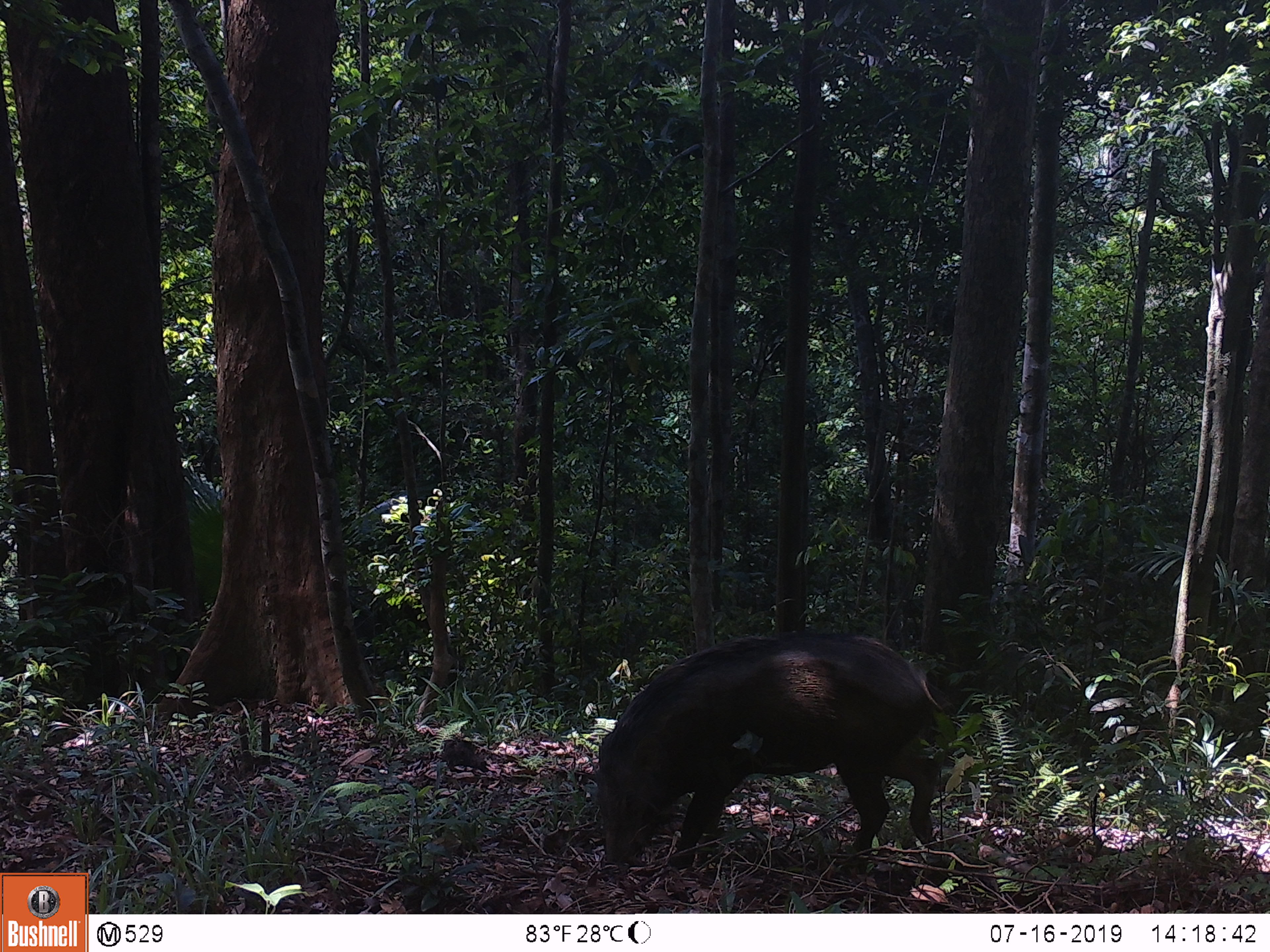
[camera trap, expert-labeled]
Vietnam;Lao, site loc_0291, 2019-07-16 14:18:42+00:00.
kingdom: Animalia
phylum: Chordata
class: Mammalia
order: Artiodactyla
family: Suidae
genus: Sus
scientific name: Sus scrofa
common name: eurasian wild pig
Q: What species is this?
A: Eurasian wild pig (Sus scrofa).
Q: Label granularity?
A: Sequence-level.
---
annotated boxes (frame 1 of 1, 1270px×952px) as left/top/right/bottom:
eurasian wild pig: 592/631/949/871